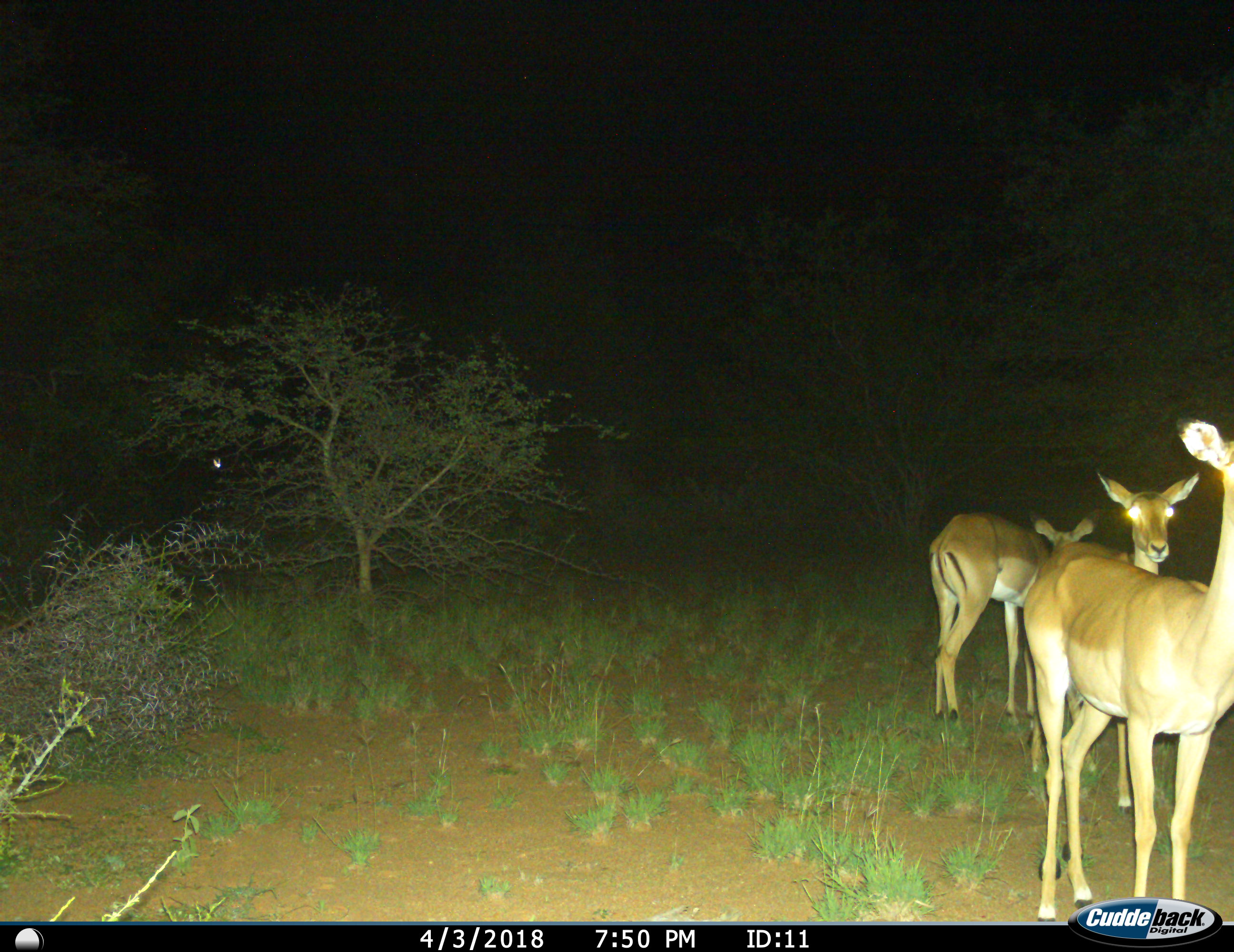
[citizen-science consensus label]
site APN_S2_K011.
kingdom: Animalia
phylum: Chordata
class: Mammalia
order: Artiodactyla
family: Bovidae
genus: Aepyceros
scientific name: Aepyceros melampus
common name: impala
Impala (Aepyceros melampus), count 3. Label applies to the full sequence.